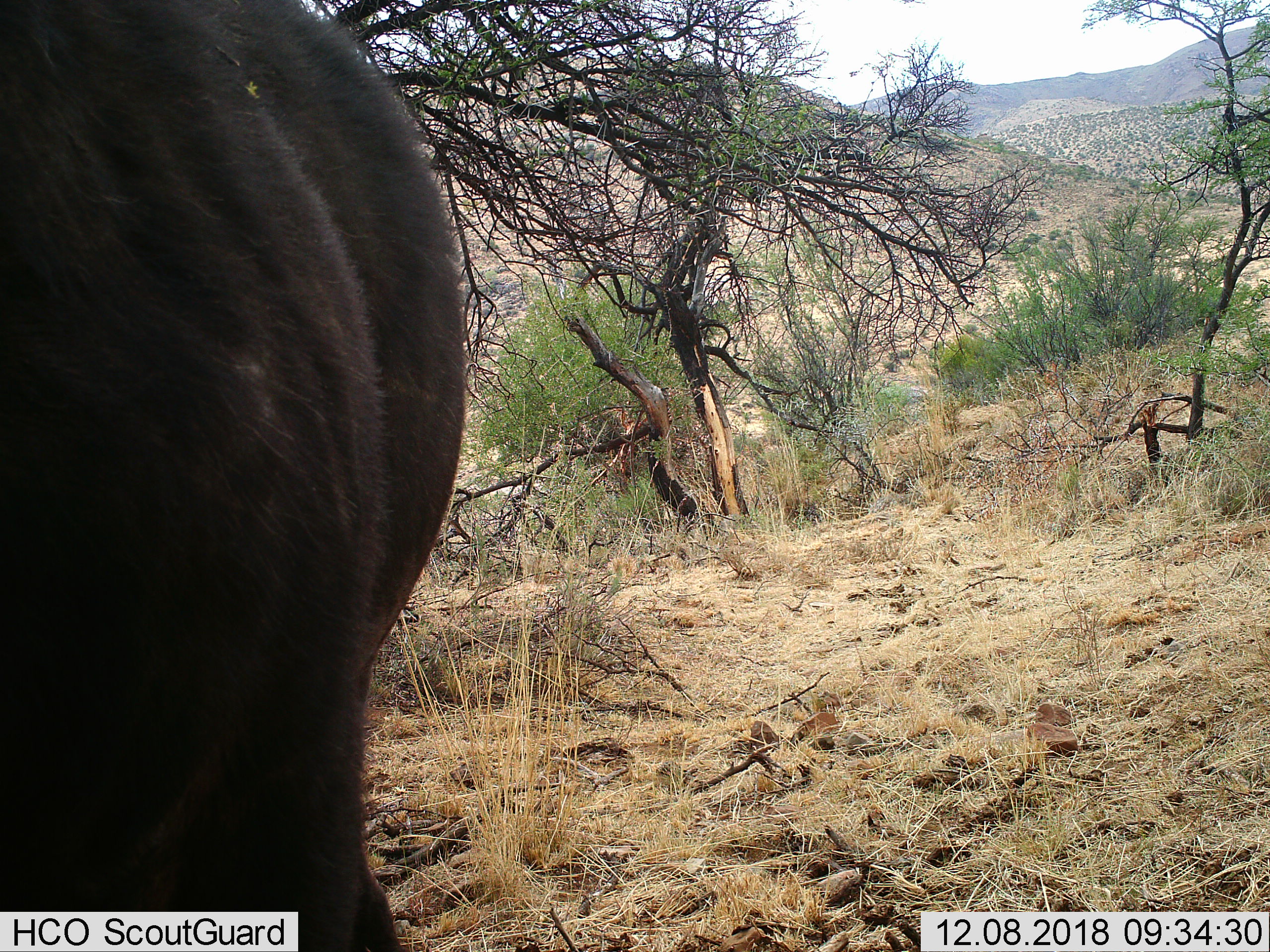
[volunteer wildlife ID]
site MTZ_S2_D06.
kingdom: Animalia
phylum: Chordata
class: Mammalia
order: Artiodactyla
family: Bovidae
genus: Syncerus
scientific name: Syncerus caffer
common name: african buffalo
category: buffalo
Buffalo (african buffalo) (Syncerus caffer), count 1. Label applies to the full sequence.